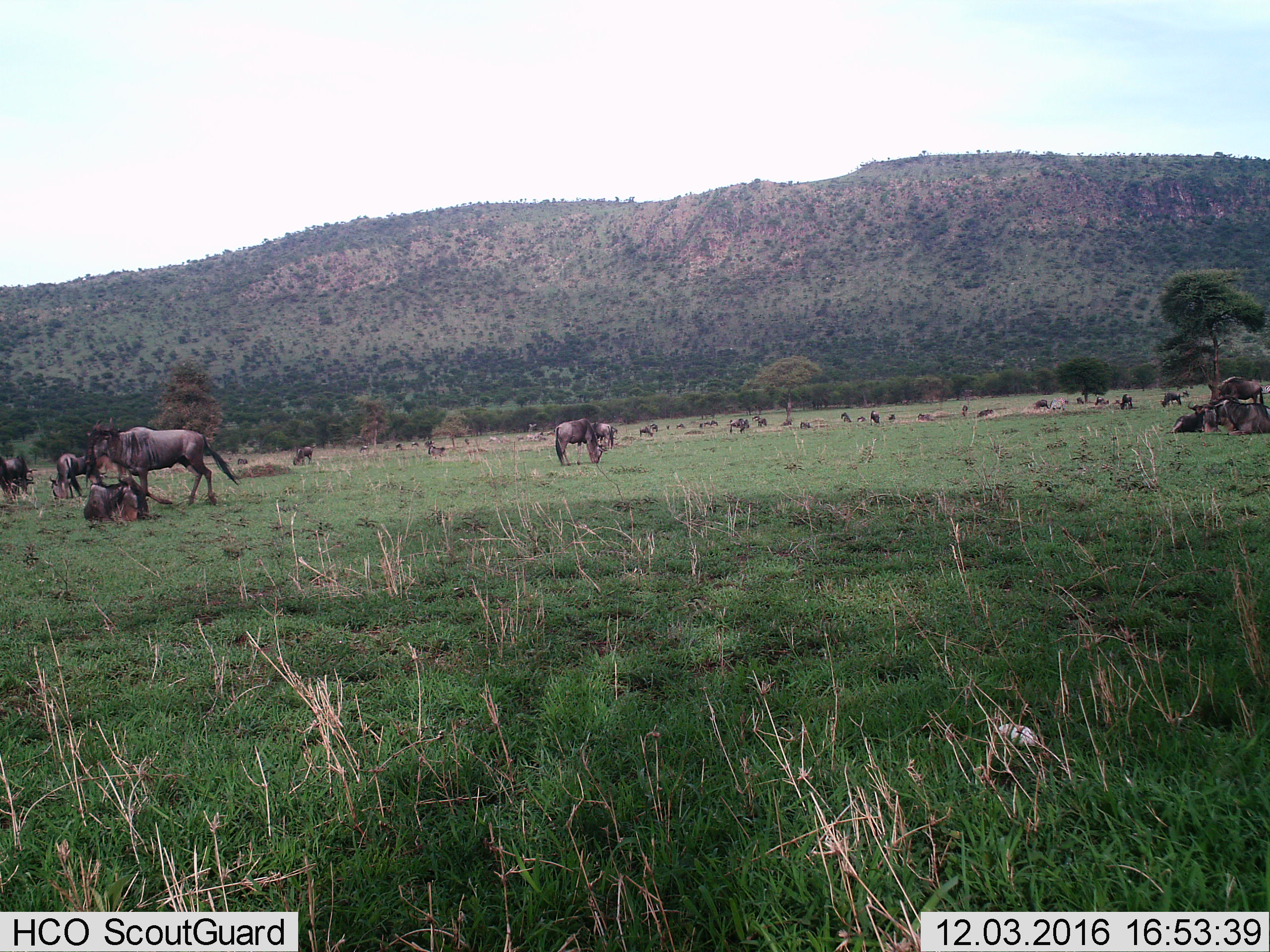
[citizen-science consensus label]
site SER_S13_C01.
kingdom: Animalia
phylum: Chordata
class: Mammalia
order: Artiodactyla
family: Bovidae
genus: Connochaetes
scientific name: Connochaetes taurinus taurinus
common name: blue wildebeest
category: wildebeestblue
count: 11-50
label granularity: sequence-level